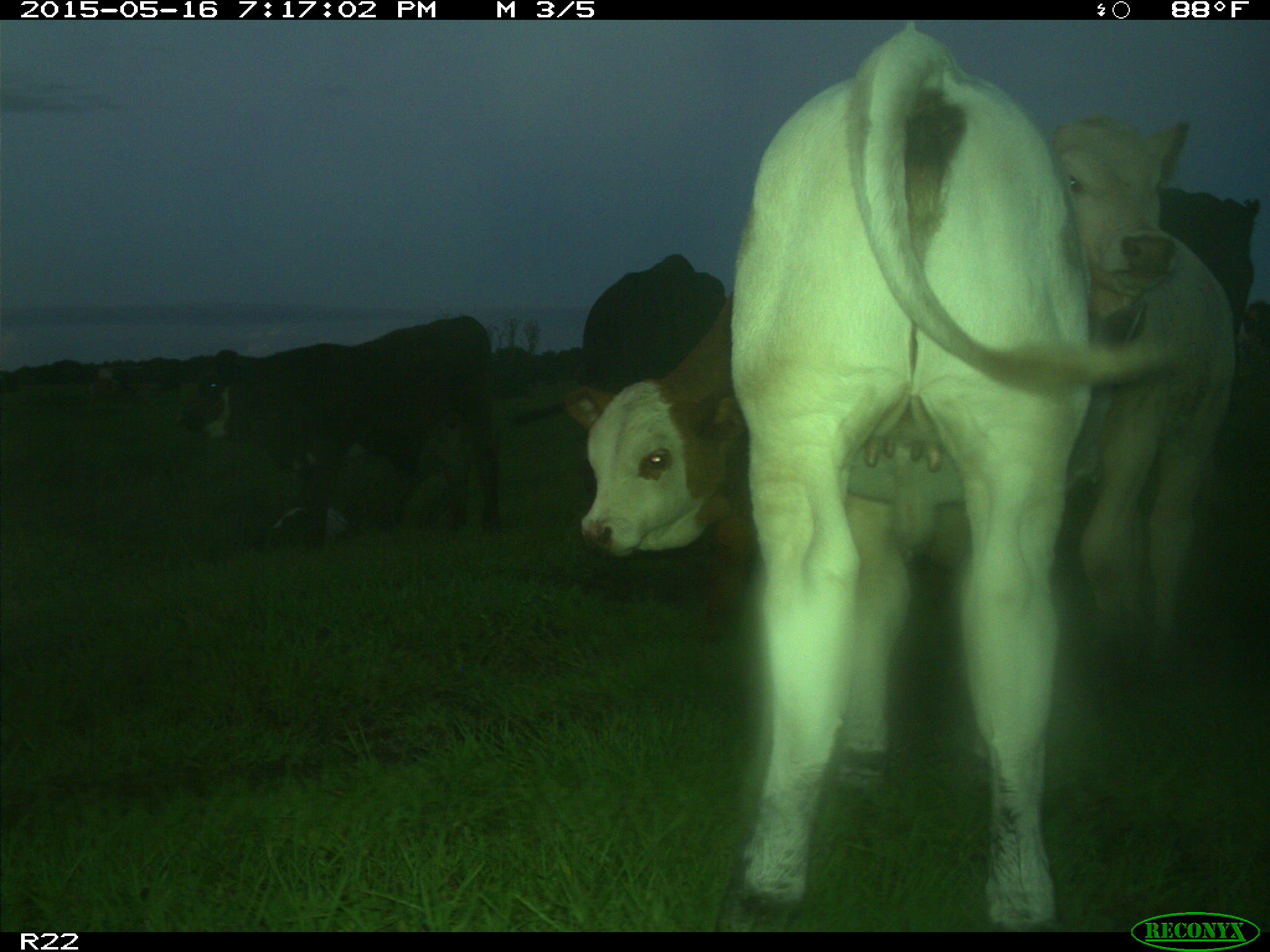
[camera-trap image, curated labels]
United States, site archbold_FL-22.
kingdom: Animalia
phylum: Chordata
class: Mammalia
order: Artiodactyla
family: Bovidae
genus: Bos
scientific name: Bos taurus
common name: domestic cow